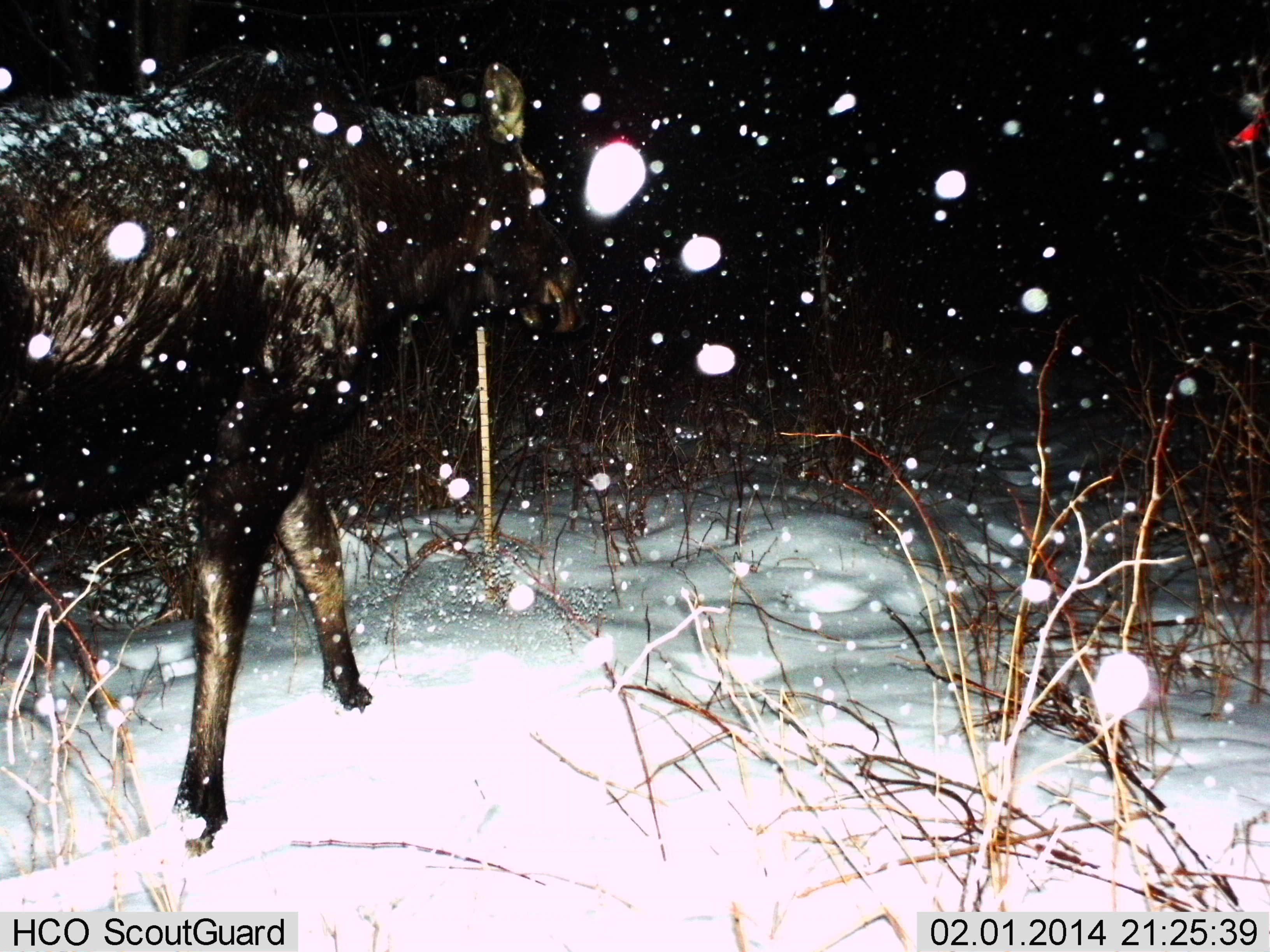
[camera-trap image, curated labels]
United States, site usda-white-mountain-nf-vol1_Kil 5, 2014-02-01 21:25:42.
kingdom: Animalia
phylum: Chordata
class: Mammalia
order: Artiodactyla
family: Cervidae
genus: Alces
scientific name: Alces alces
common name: moose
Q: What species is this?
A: Moose (Alces alces).